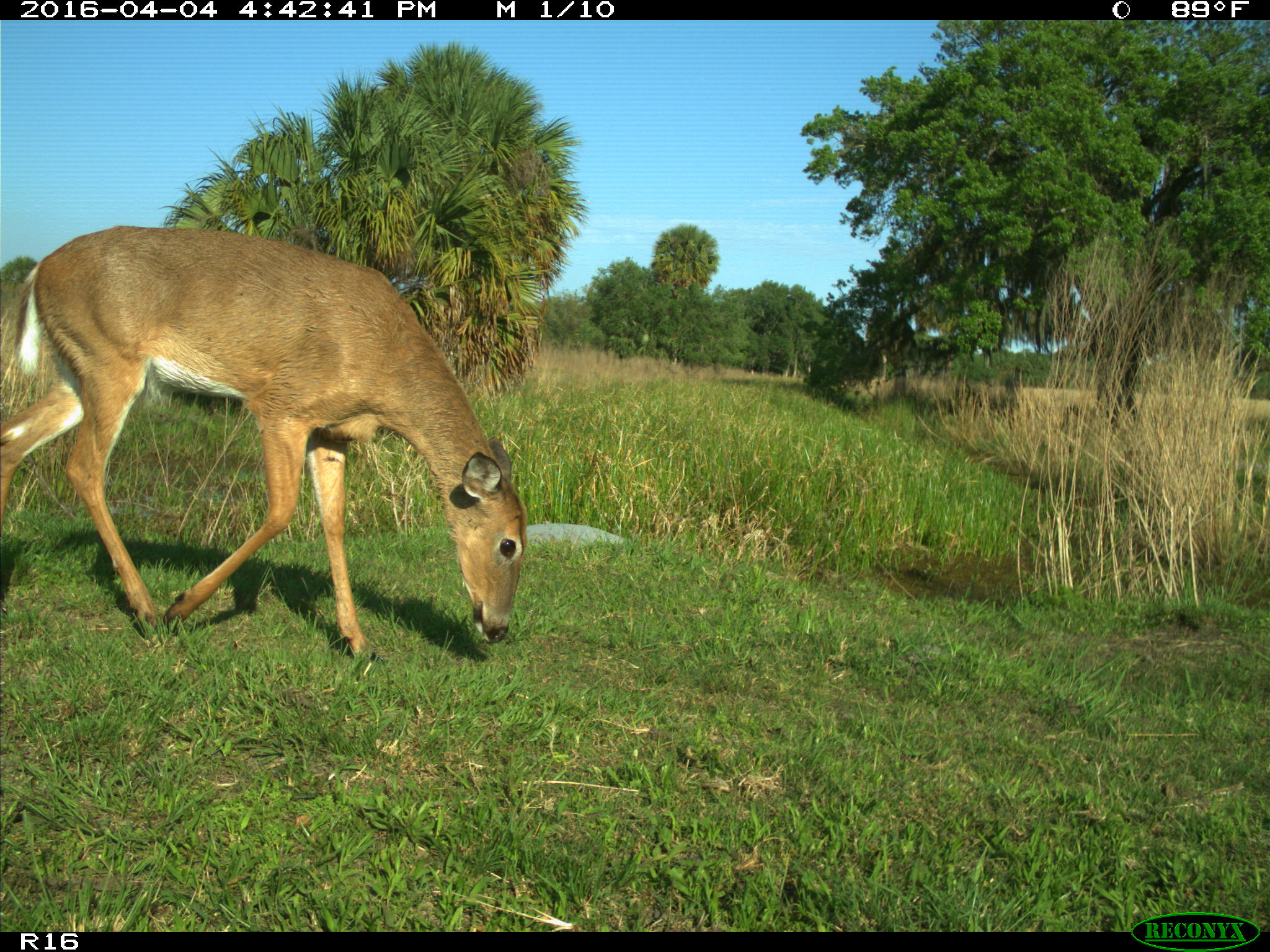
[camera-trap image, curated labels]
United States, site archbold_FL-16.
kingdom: Animalia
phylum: Chordata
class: Mammalia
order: Artiodactyla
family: Cervidae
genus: Odocoileus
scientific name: Odocoileus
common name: deer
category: unidentified deer